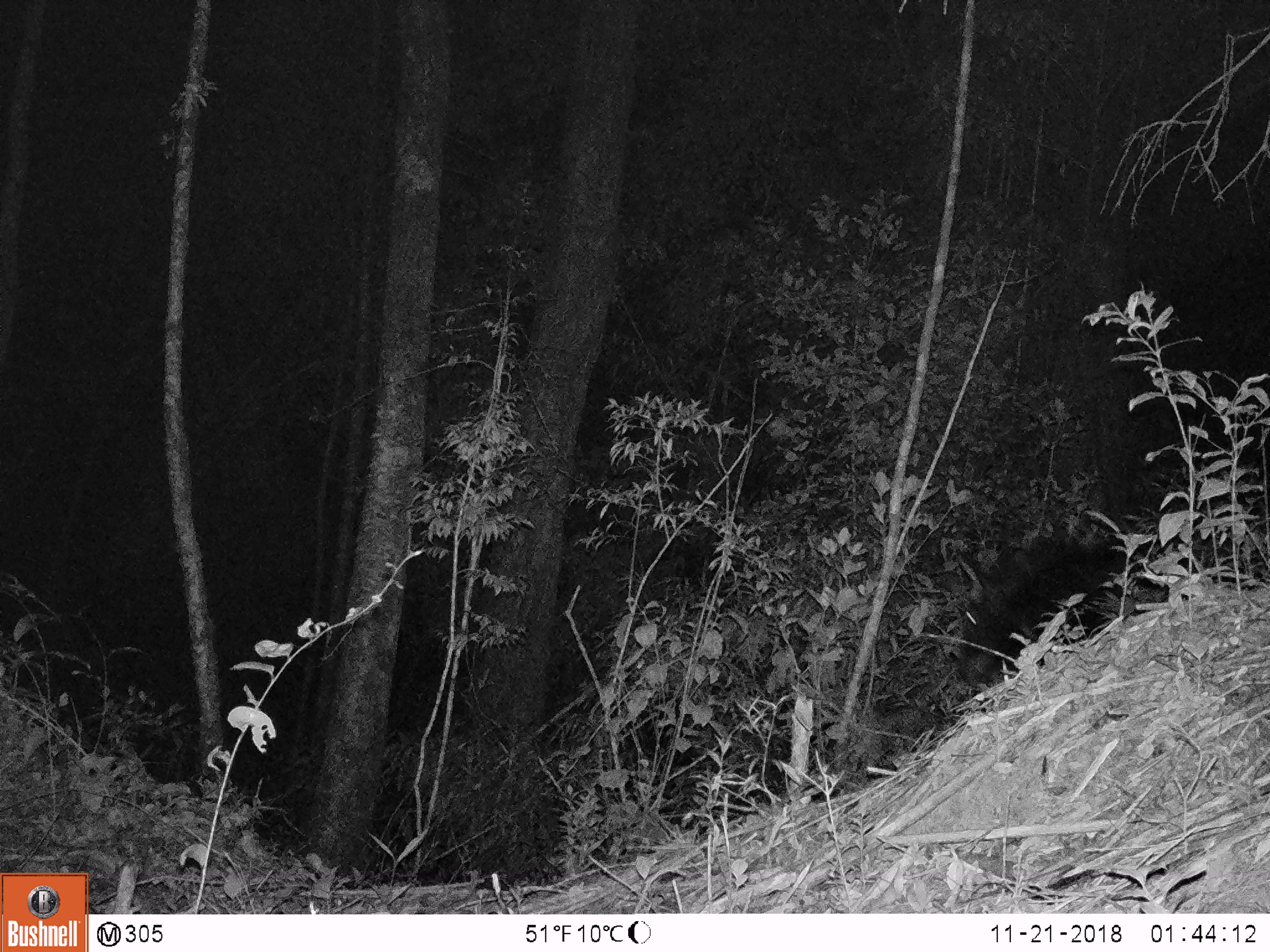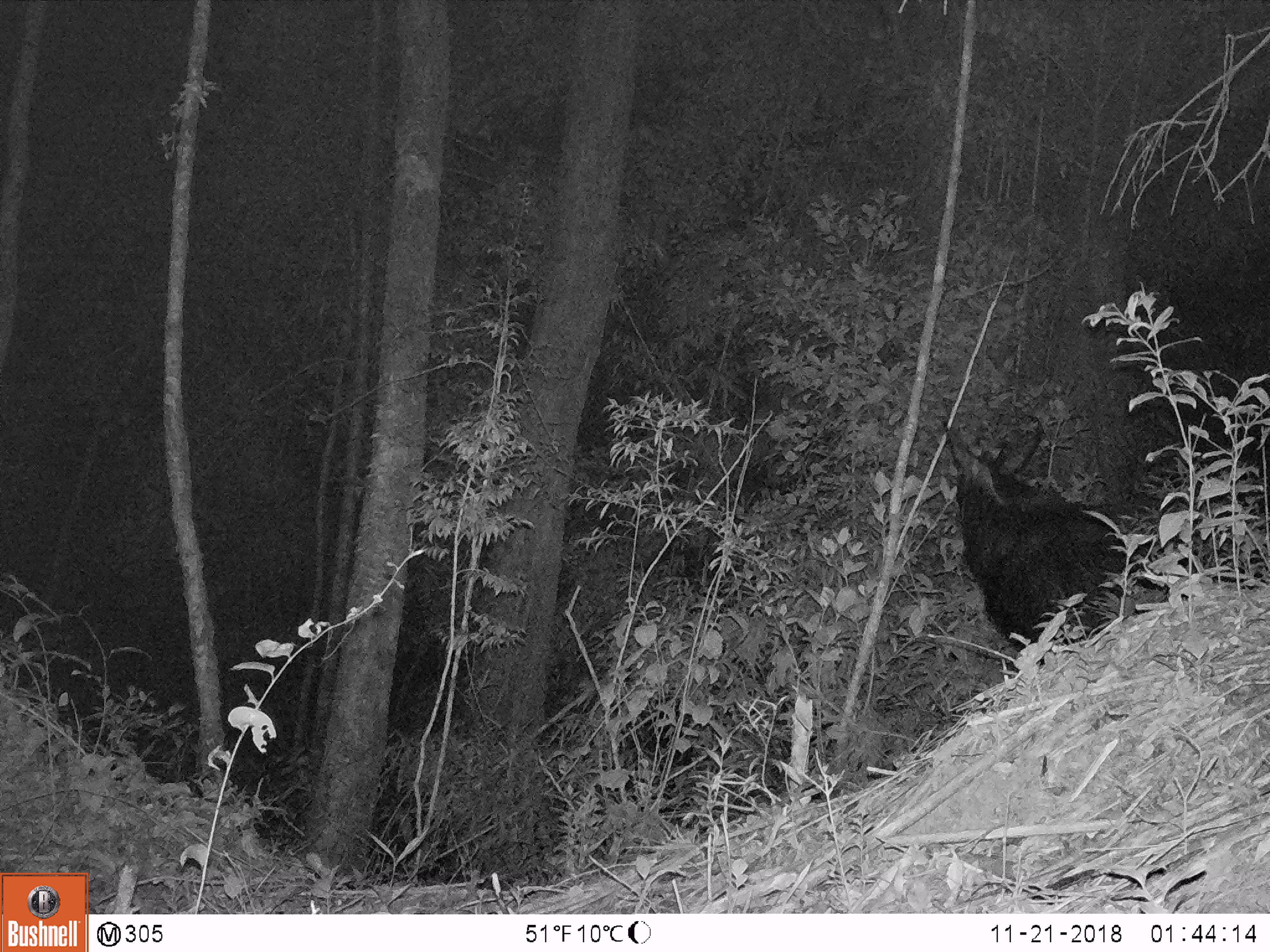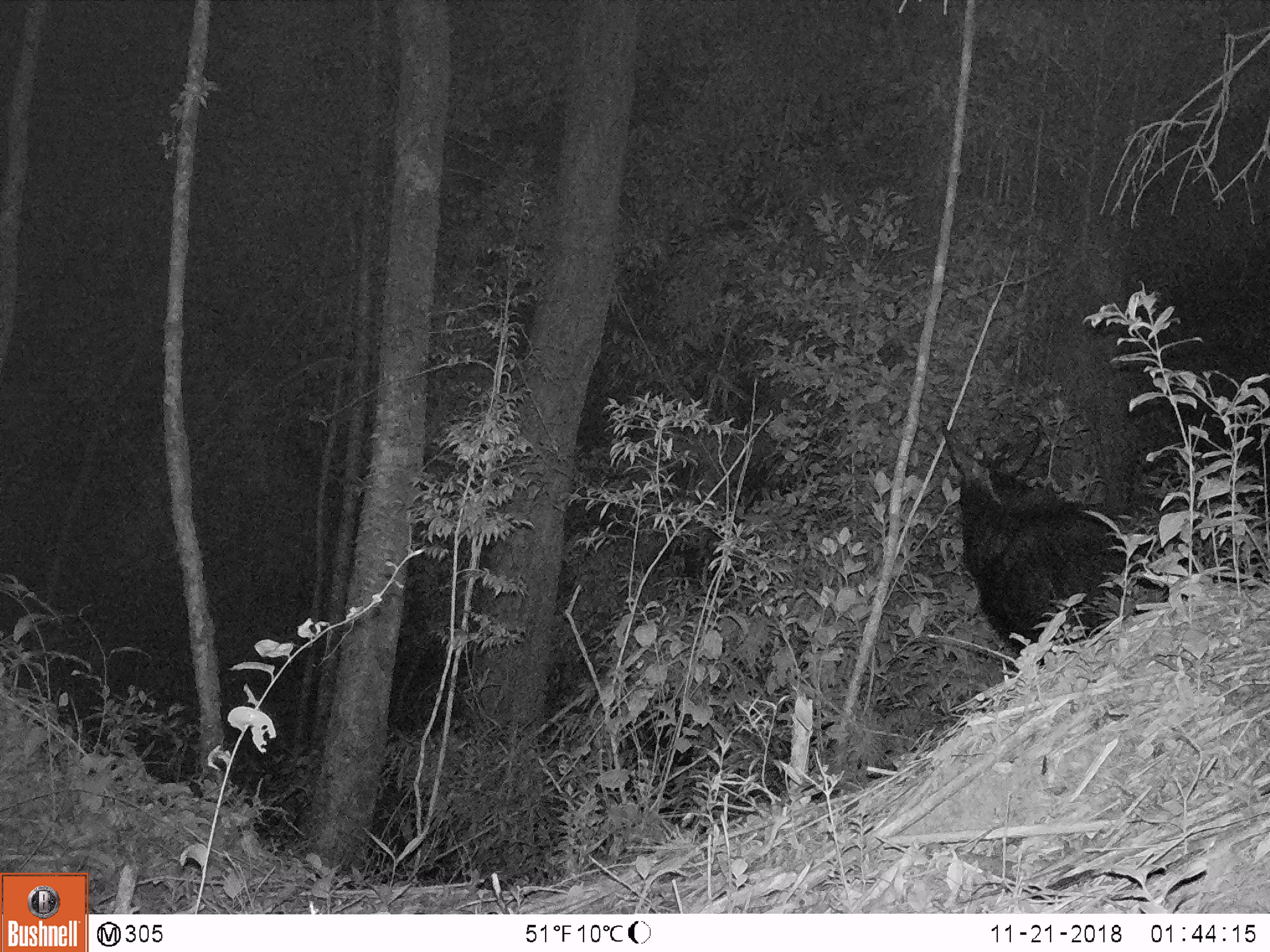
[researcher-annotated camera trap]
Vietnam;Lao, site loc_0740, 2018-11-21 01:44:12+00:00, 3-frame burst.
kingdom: Animalia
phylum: Chordata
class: Mammalia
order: Artiodactyla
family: Bovidae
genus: Capricornis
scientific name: Capricornis sumatraensis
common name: chinese serow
Chinese serow (Capricornis sumatraensis). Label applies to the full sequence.